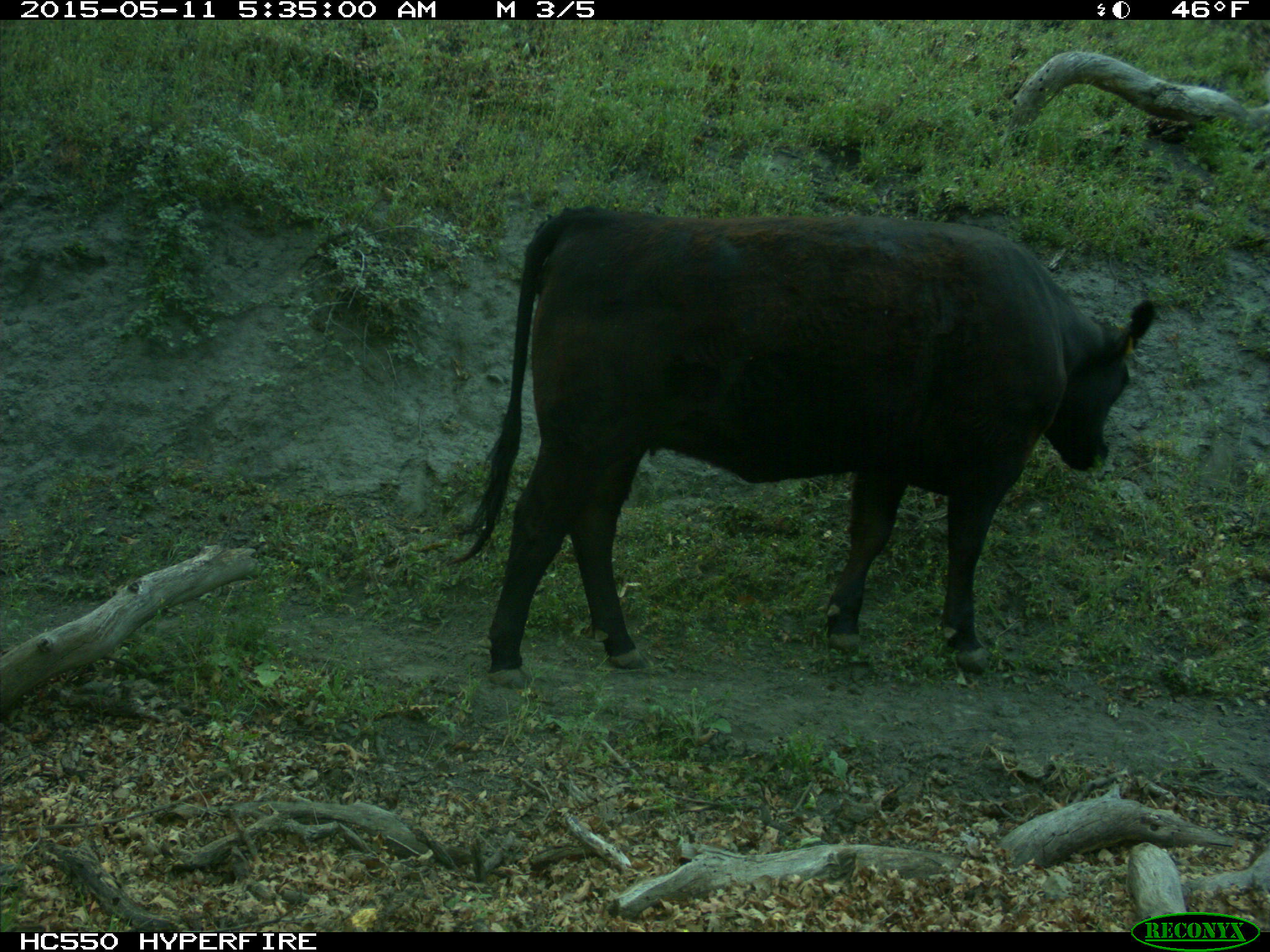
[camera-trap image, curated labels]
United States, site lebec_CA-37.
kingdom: Animalia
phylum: Chordata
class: Mammalia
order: Artiodactyla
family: Bovidae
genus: Bos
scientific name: Bos taurus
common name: domestic cow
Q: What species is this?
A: Bos taurus (domestic cow).